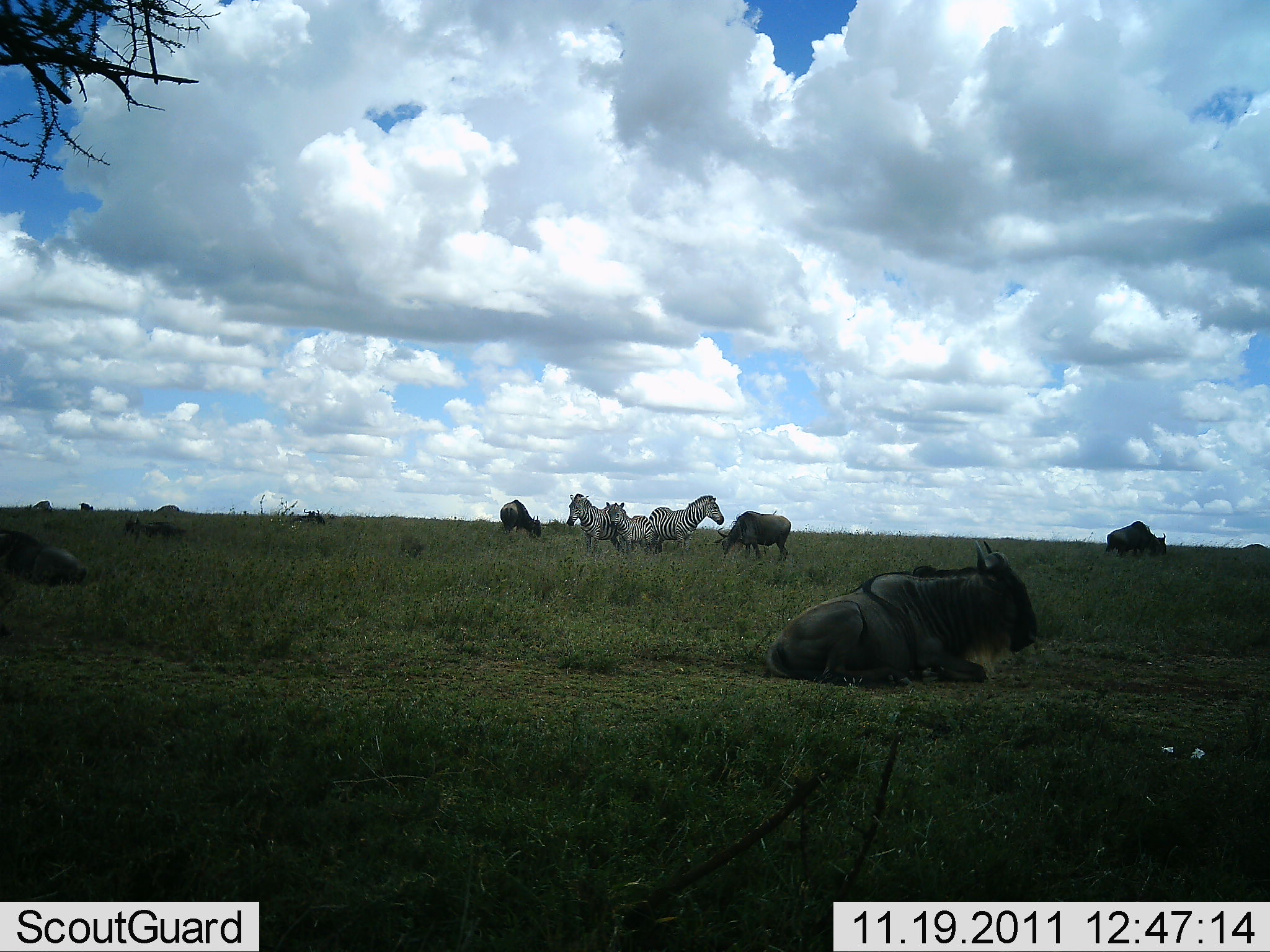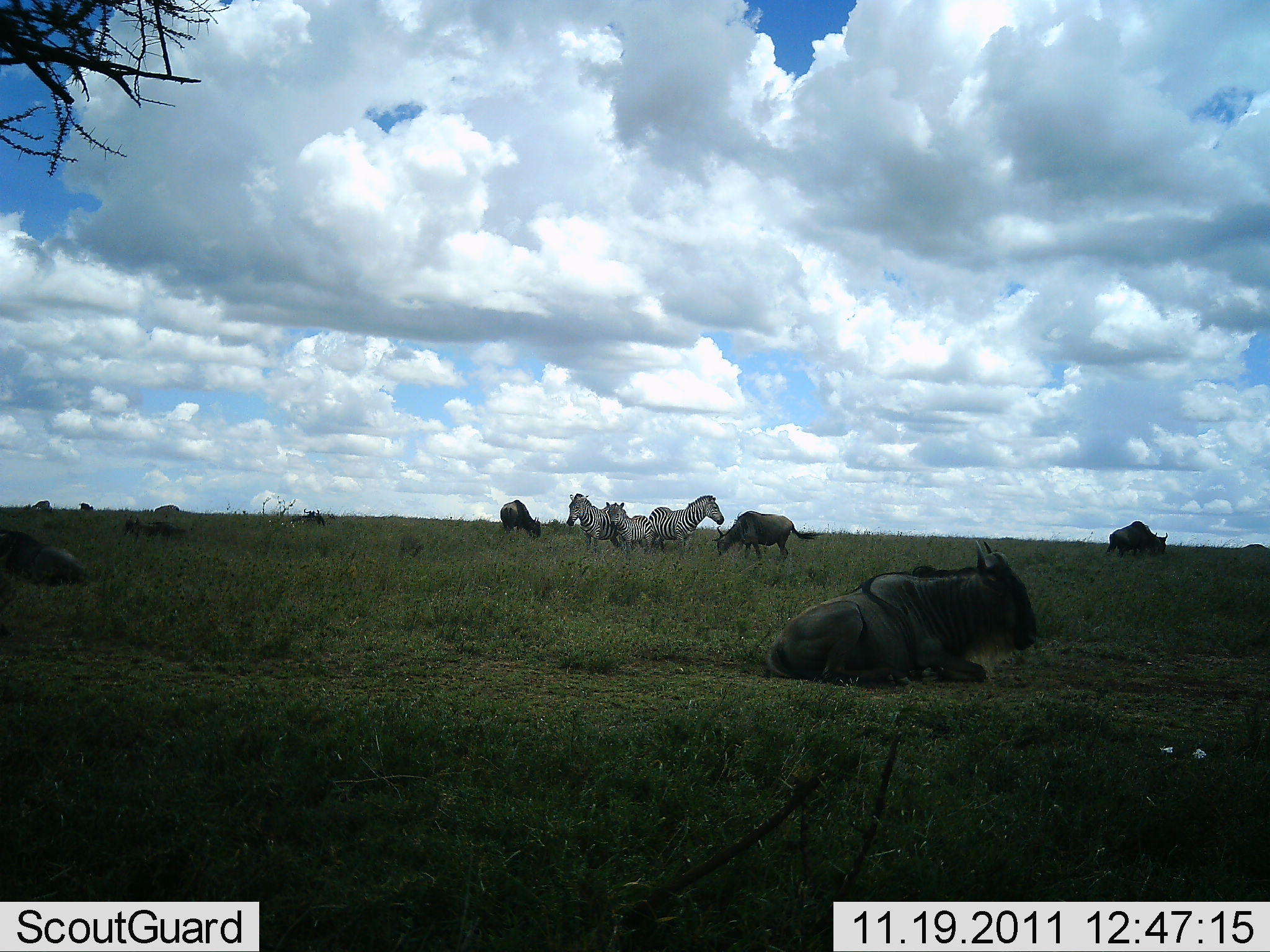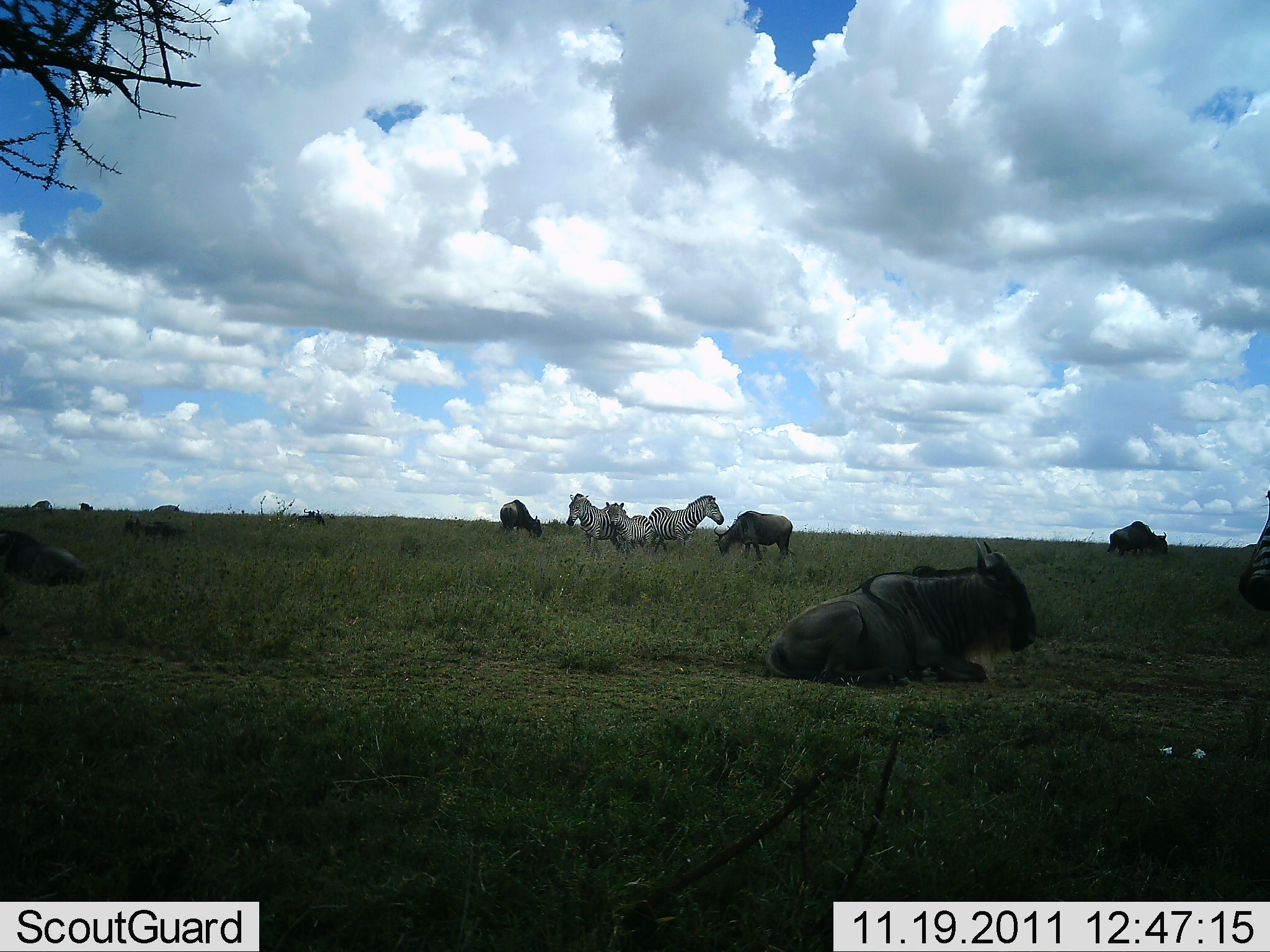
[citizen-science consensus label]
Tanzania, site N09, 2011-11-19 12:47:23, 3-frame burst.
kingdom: Animalia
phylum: Chordata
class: Mammalia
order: Artiodactyla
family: Bovidae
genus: Connochaetes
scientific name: Connochaetes taurinus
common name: blue wildebeest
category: wildebeest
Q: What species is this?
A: Wildebeest (blue wildebeest) (Connochaetes taurinus).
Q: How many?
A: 6.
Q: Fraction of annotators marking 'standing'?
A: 47%.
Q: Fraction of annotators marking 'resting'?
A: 100%.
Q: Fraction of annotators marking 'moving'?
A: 6%.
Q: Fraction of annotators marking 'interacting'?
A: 0%.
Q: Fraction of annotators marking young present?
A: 0%.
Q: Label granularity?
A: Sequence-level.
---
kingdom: Animalia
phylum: Chordata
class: Mammalia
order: Perissodactyla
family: Equidae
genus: Equus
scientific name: Equus quagga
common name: plains zebra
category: zebra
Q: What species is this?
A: Zebra (plains zebra) (Equus quagga).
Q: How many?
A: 4.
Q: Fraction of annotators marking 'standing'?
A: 100%.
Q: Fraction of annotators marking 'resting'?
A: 0%.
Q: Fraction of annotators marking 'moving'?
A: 6%.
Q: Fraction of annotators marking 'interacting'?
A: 0%.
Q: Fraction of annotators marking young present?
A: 0%.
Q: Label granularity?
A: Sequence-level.